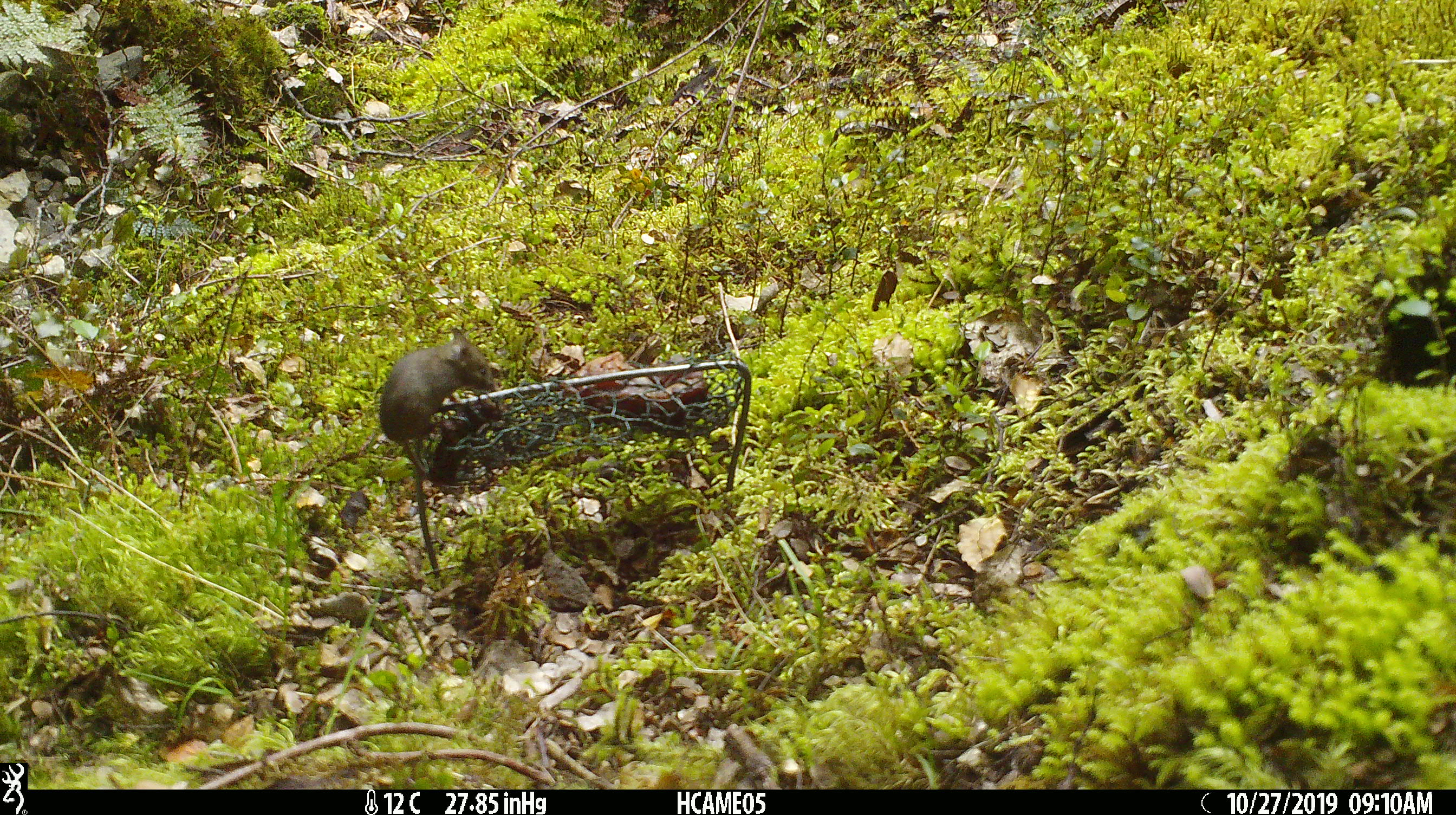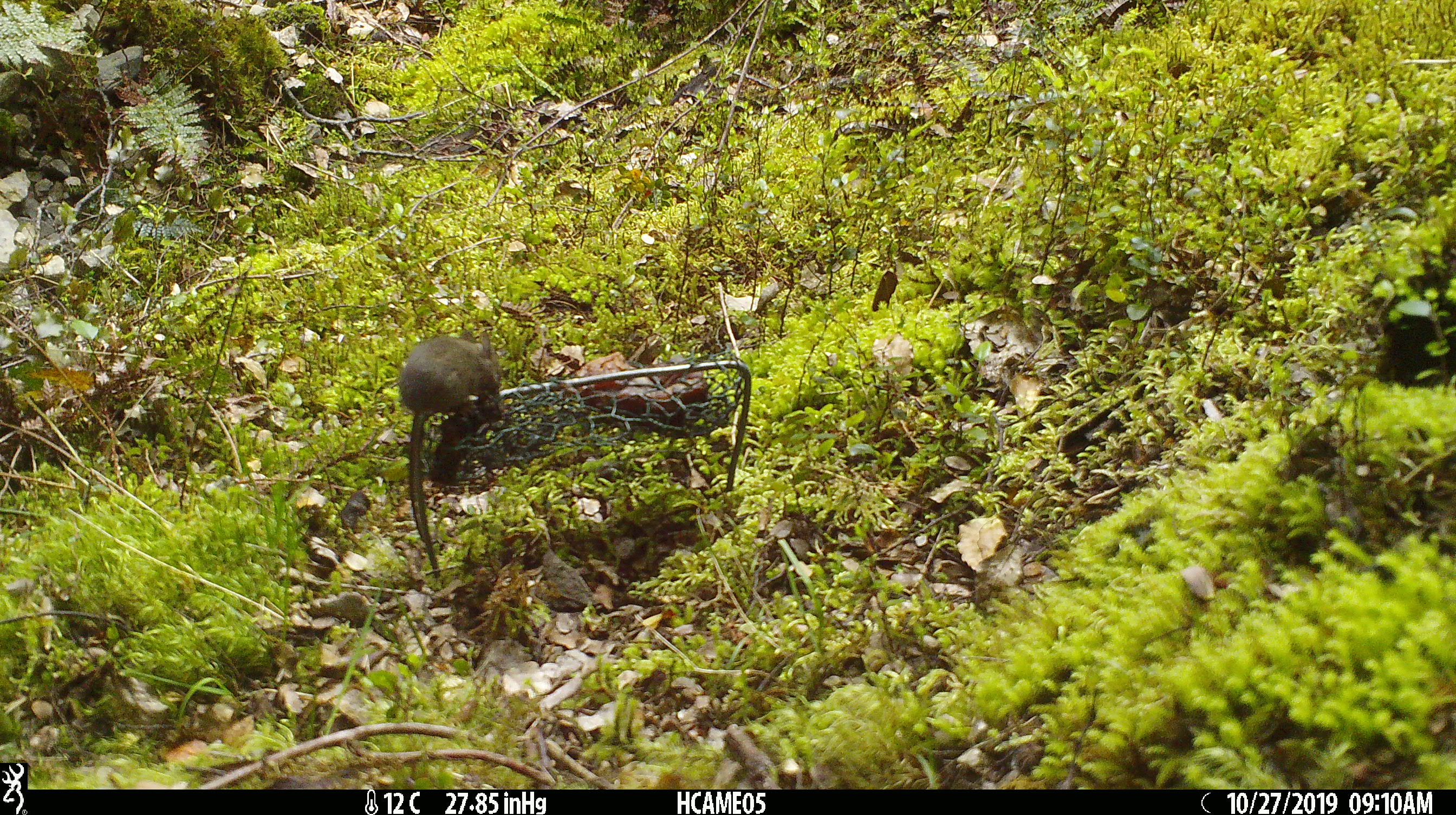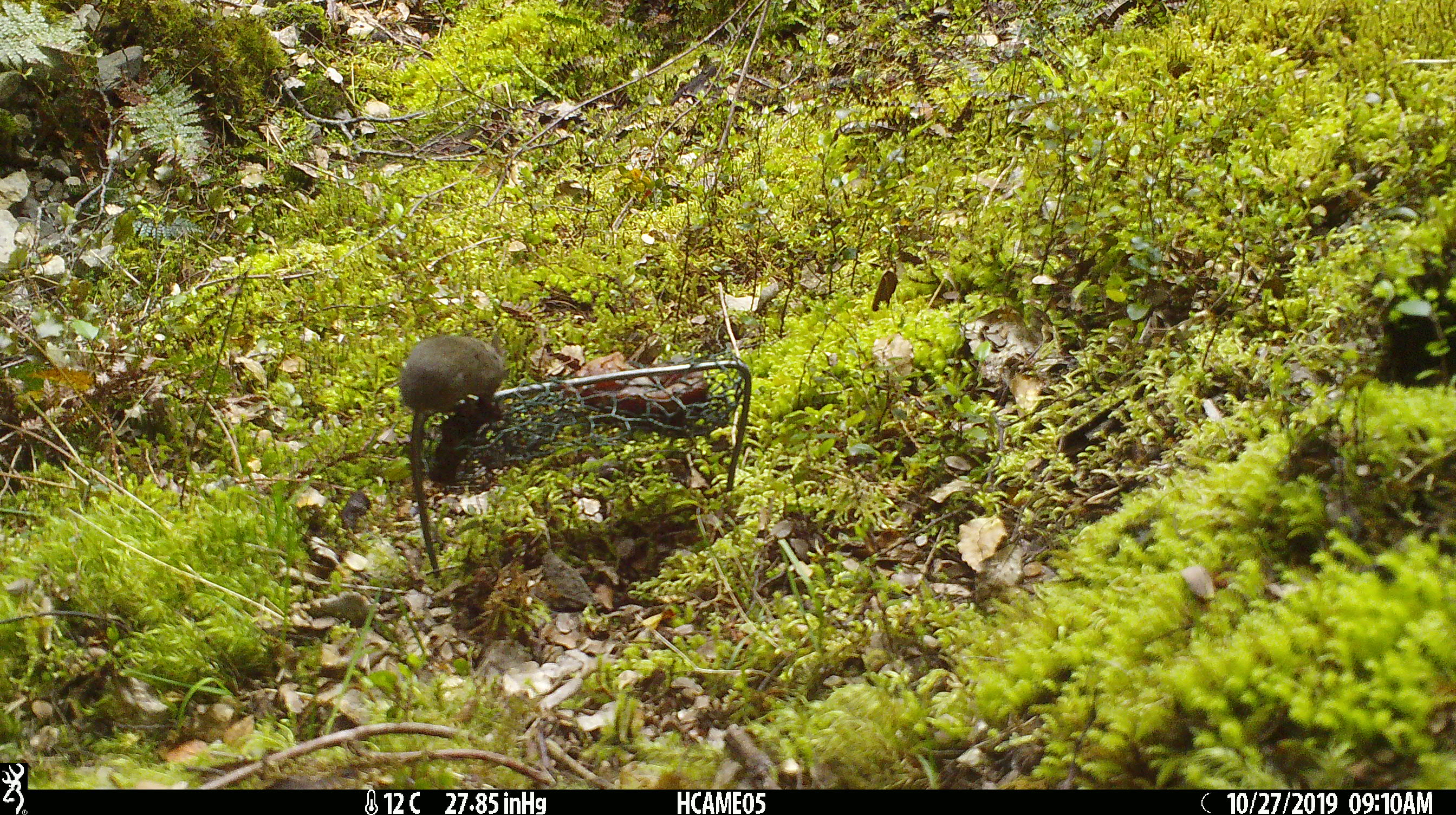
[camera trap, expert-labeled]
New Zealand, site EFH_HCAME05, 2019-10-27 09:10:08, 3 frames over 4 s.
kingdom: Animalia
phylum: Chordata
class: Mammalia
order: Rodentia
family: Muridae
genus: Mus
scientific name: Mus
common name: mouse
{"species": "mouse (Mus)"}